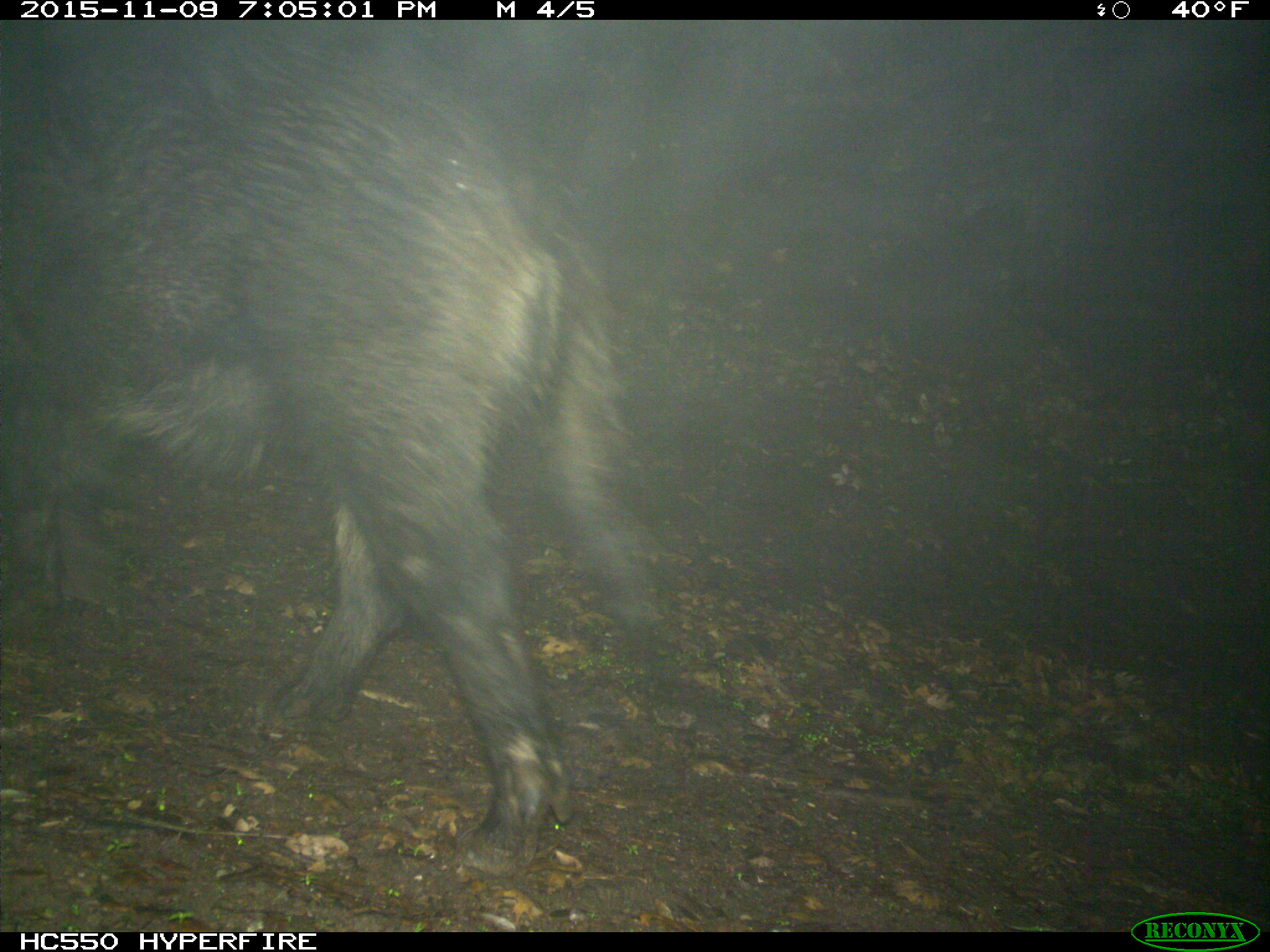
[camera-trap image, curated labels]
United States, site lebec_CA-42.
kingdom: Animalia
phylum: Chordata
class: Mammalia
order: Artiodactyla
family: Suidae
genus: Sus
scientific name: Sus scrofa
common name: wild boar